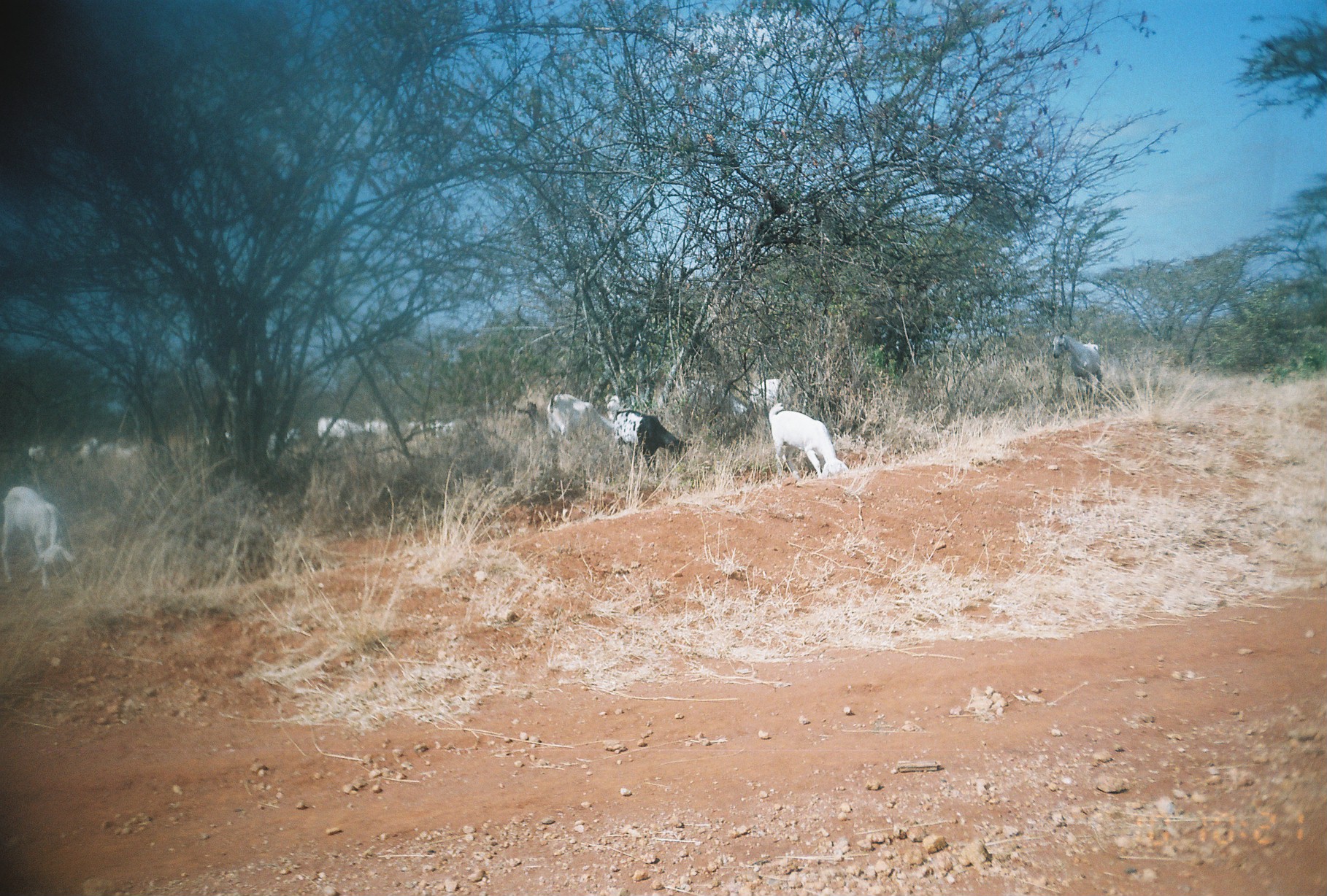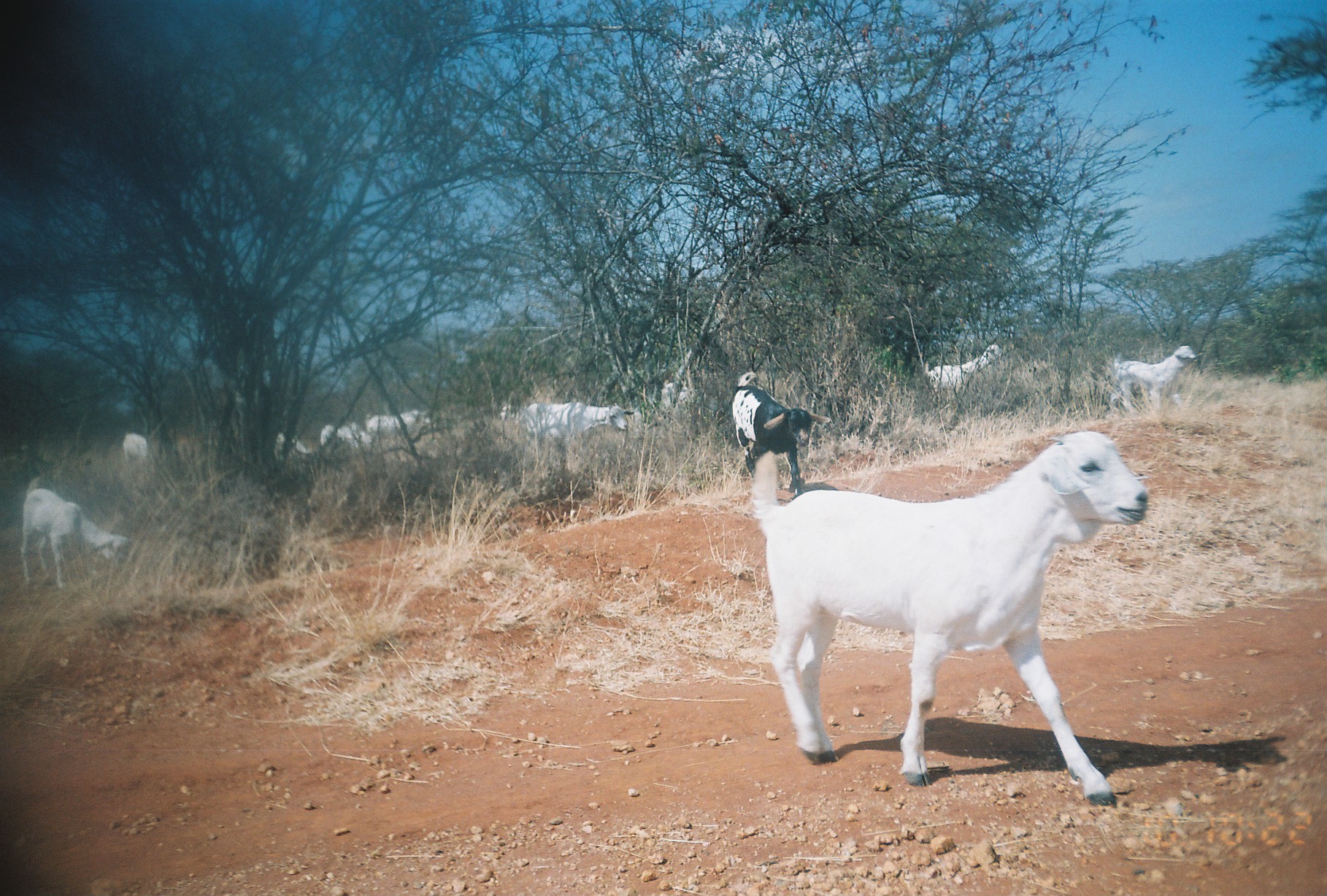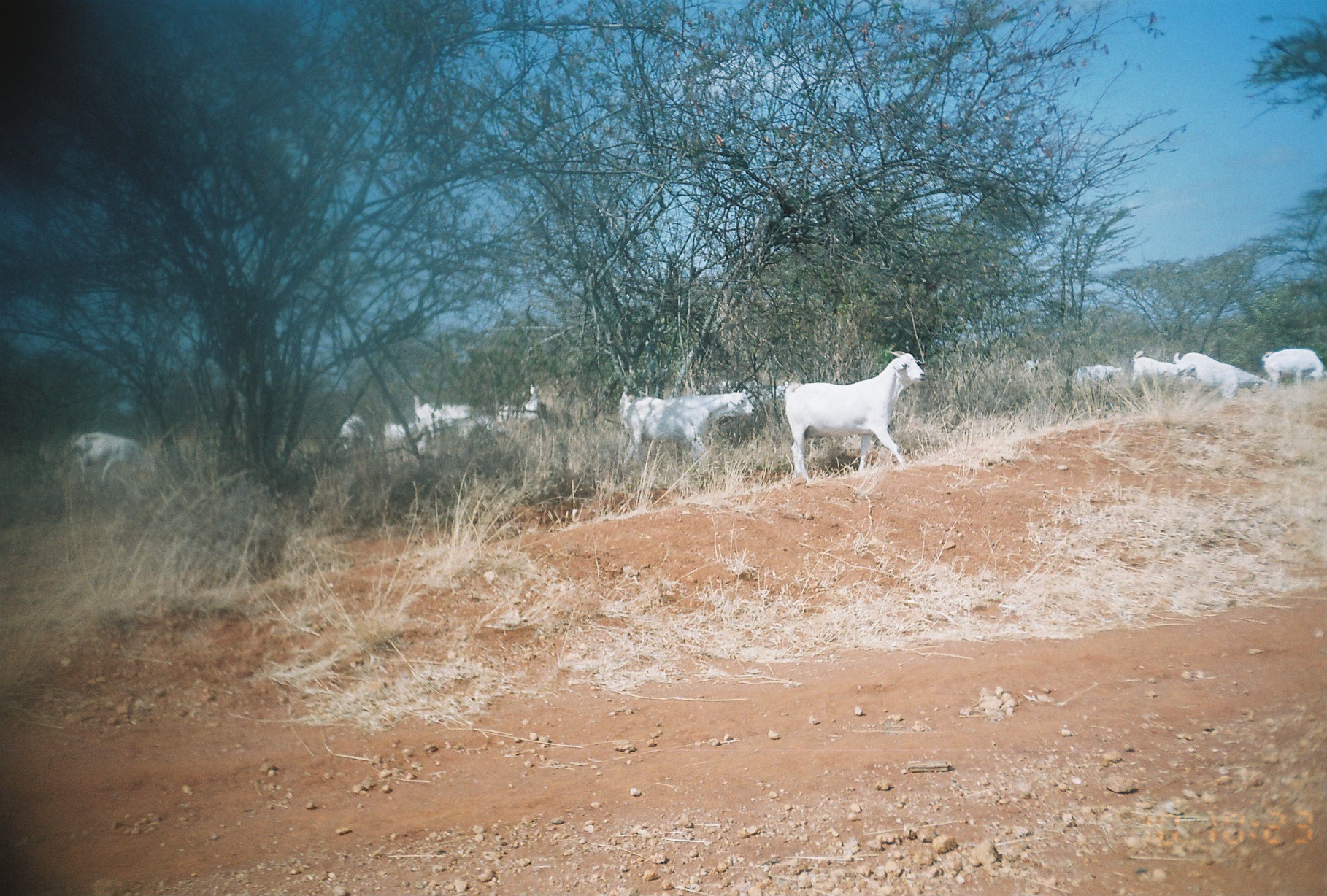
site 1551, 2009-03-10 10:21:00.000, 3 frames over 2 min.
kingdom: Animalia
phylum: Chordata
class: Mammalia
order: Artiodactyla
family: Bovidae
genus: Capra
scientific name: Capra aegagrus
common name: wild goat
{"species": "Capra aegagrus (wild goat)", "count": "13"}